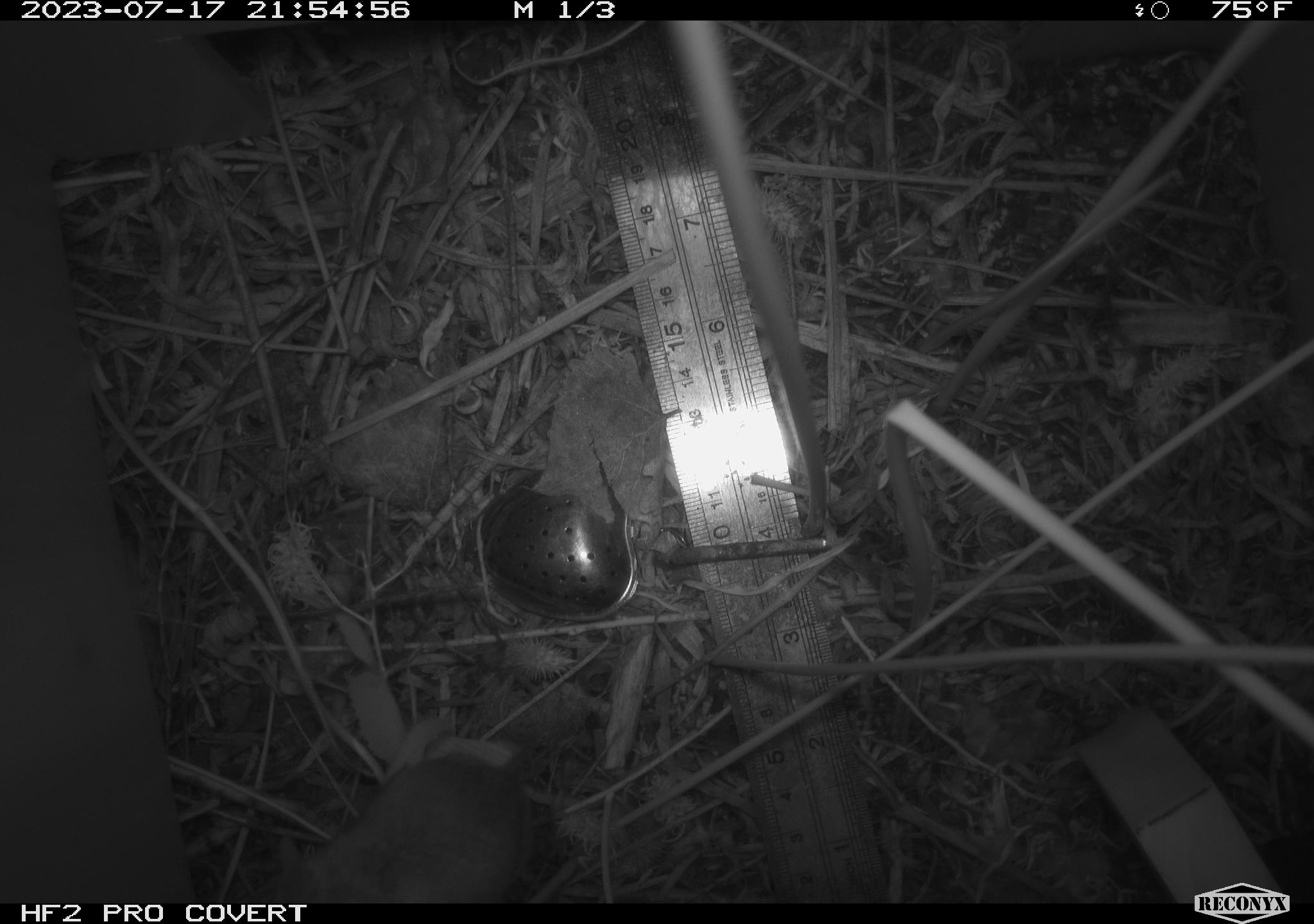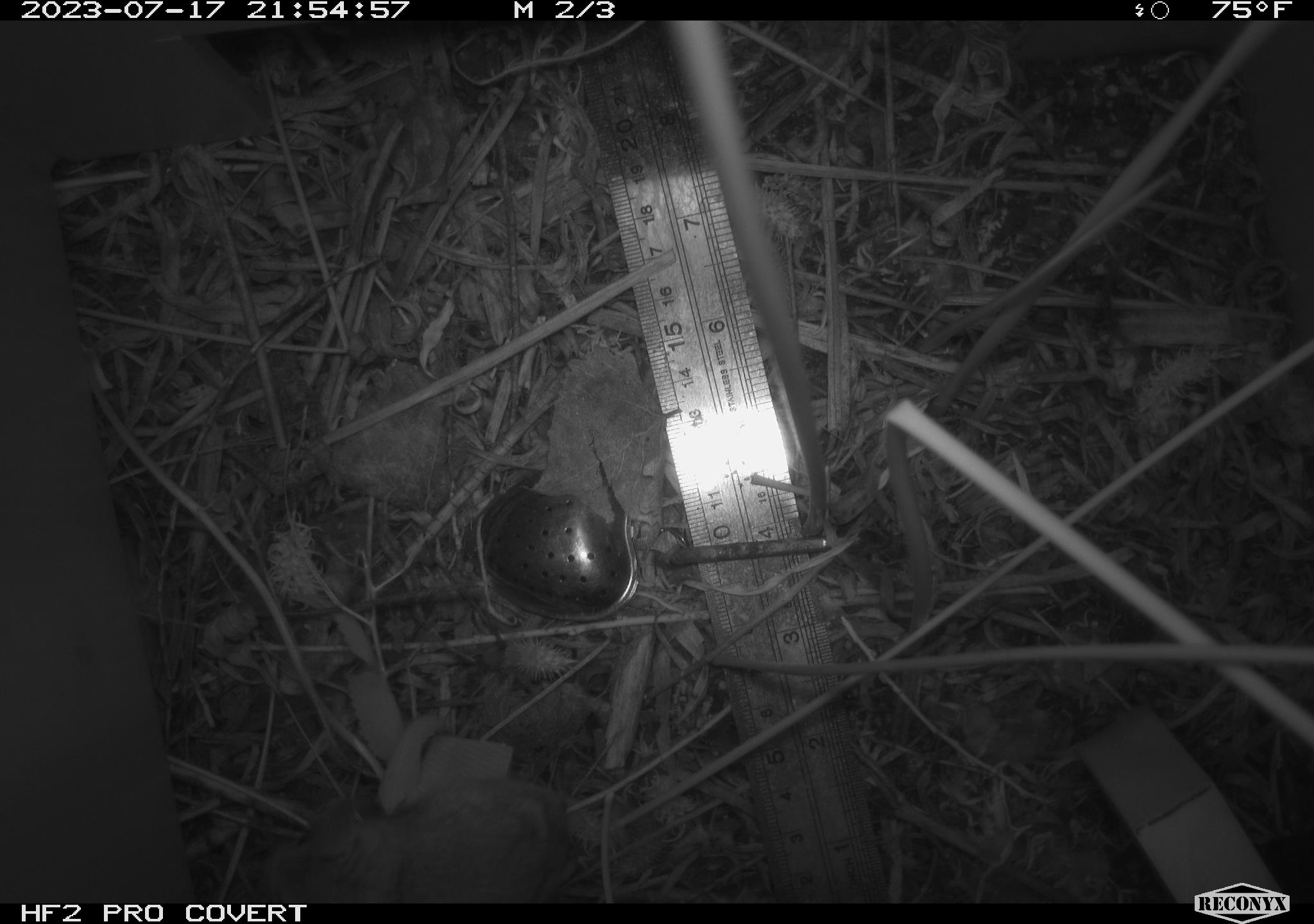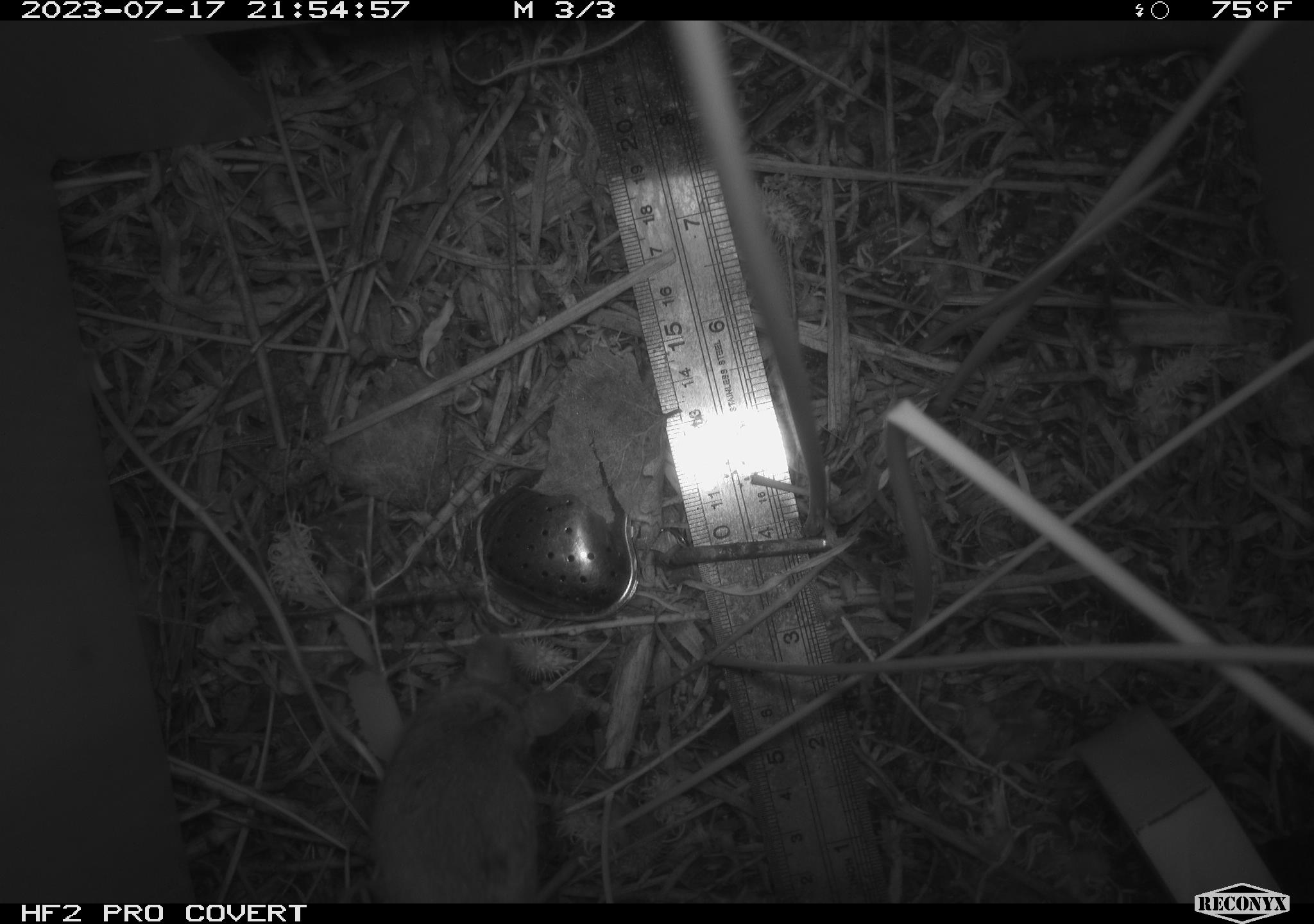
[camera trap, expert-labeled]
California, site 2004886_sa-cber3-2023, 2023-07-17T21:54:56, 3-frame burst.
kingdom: Animalia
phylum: Chordata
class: Mammalia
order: Rodentia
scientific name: Rodentia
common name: mouse species